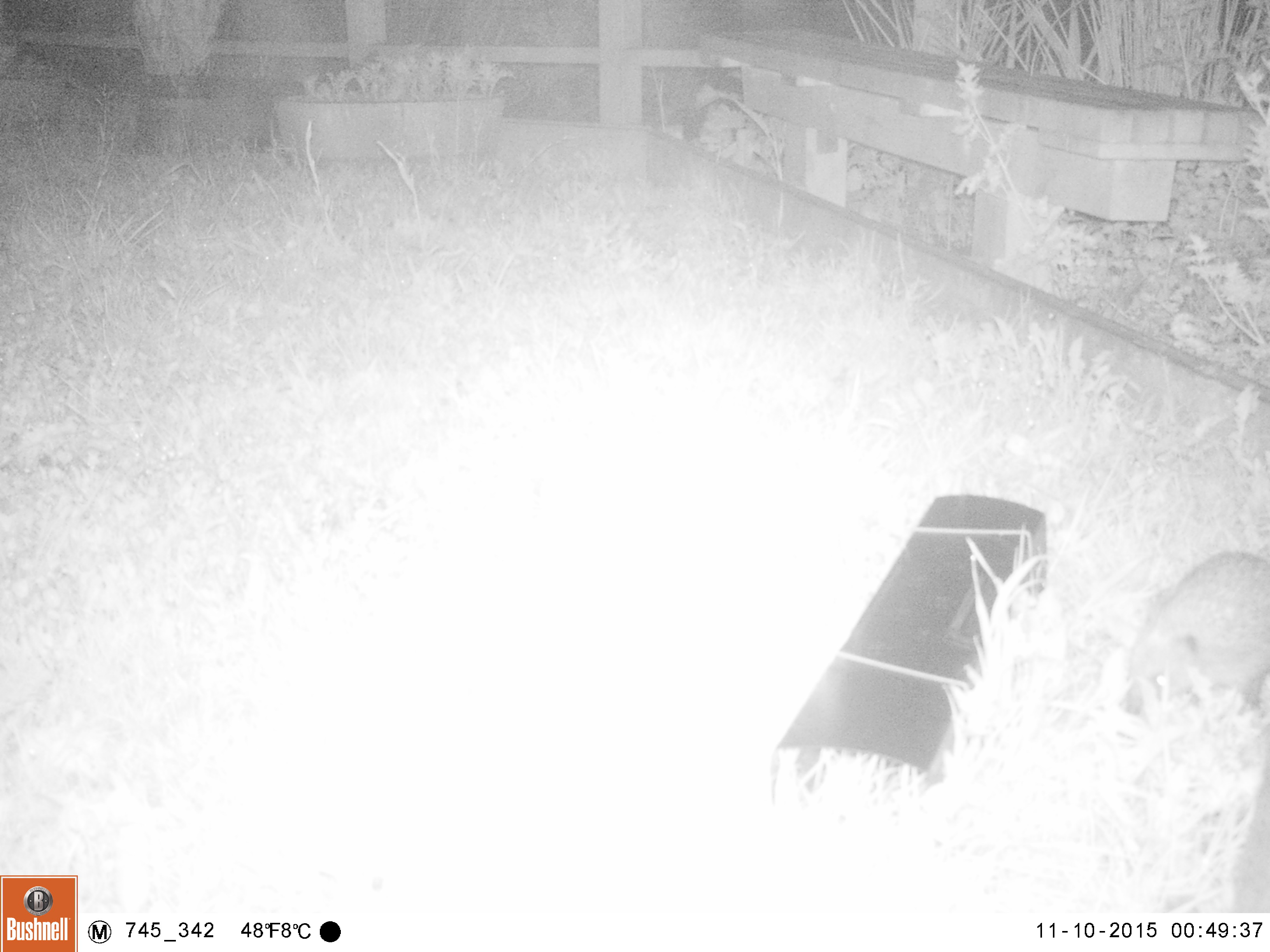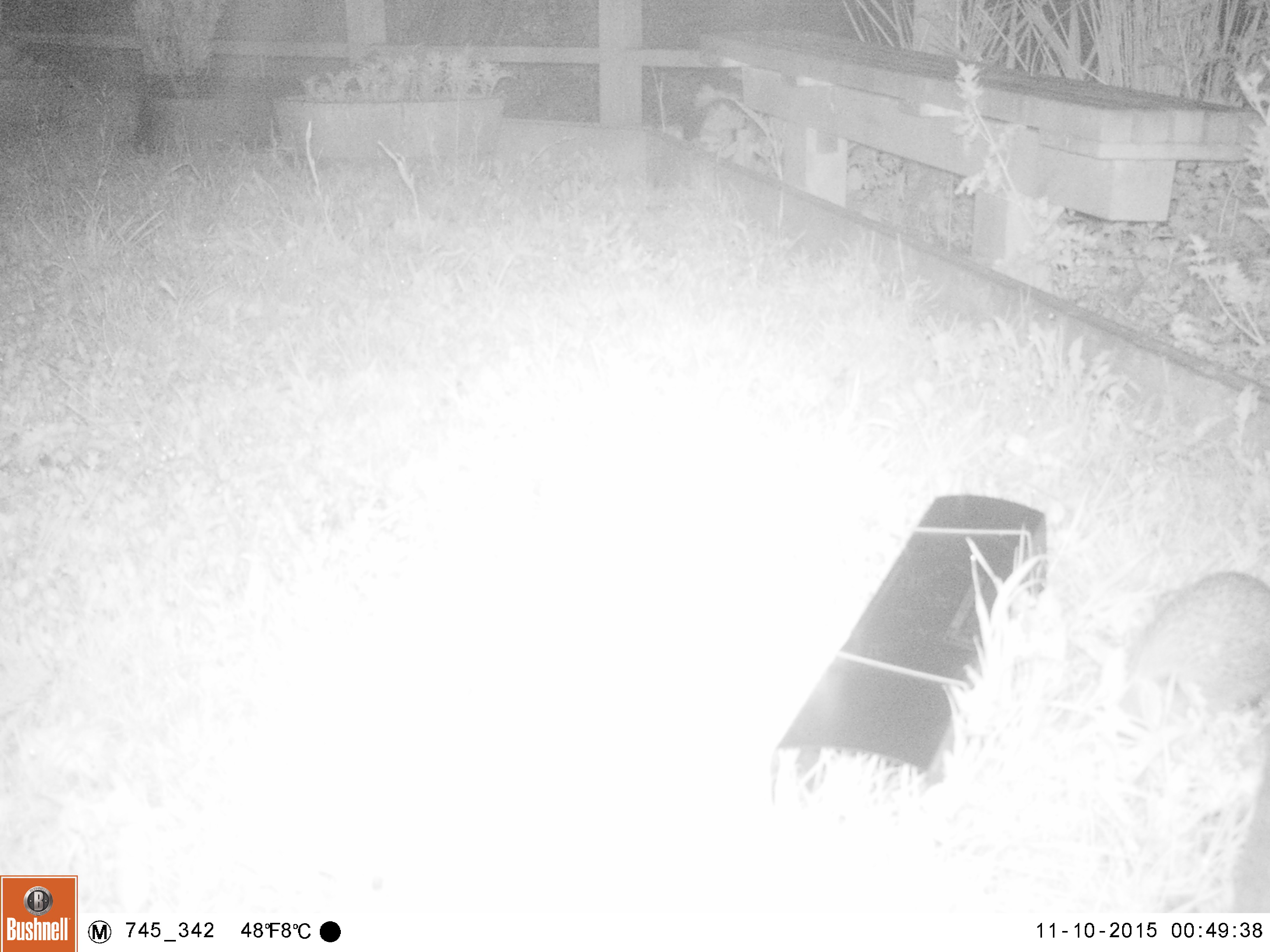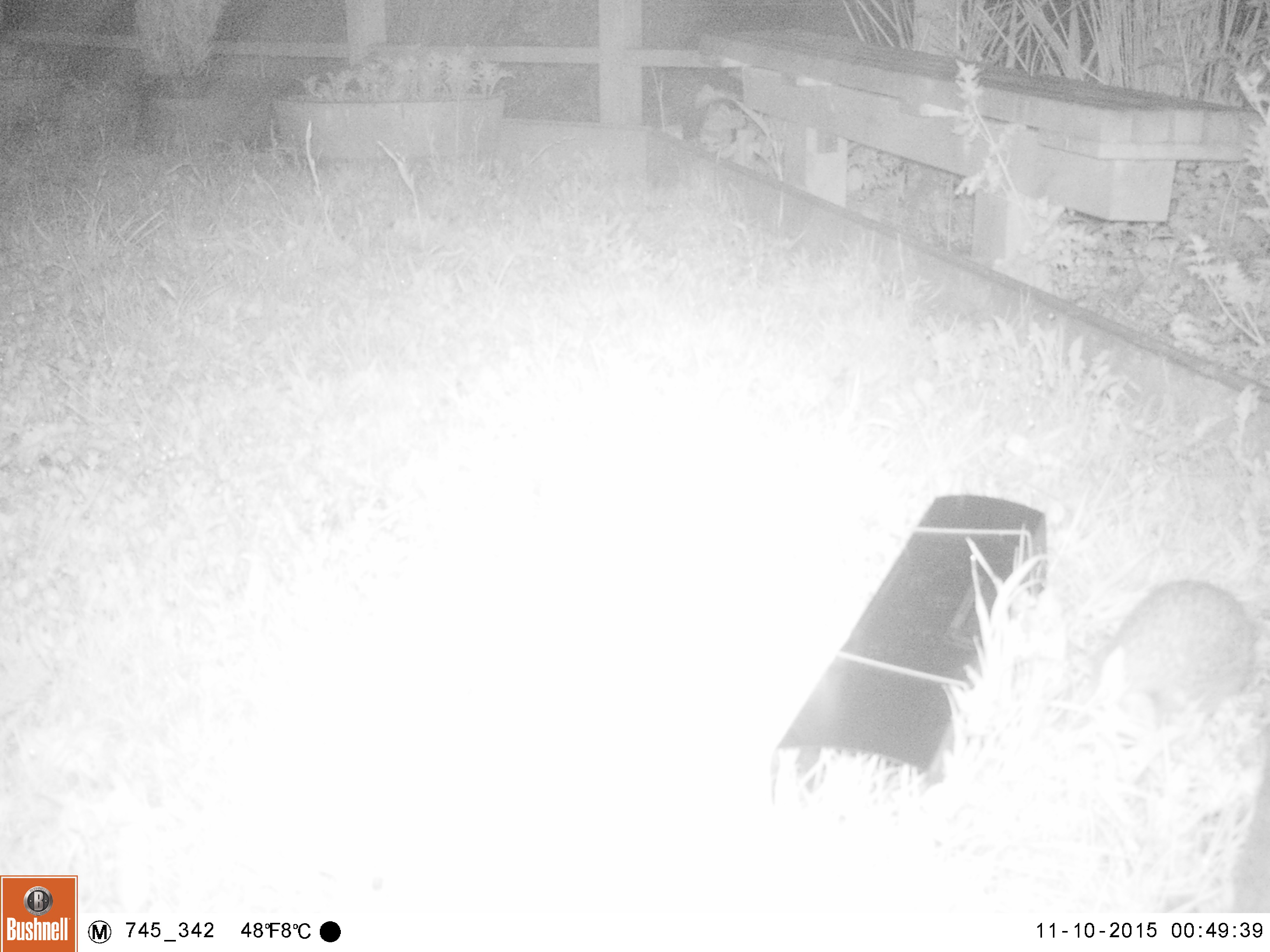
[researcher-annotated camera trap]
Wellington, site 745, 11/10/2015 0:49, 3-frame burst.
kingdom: Animalia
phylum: Chordata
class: Mammalia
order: Eulipotyphla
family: Erinaceidae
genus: Erinaceus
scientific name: Erinaceus europaeus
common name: hedgehog